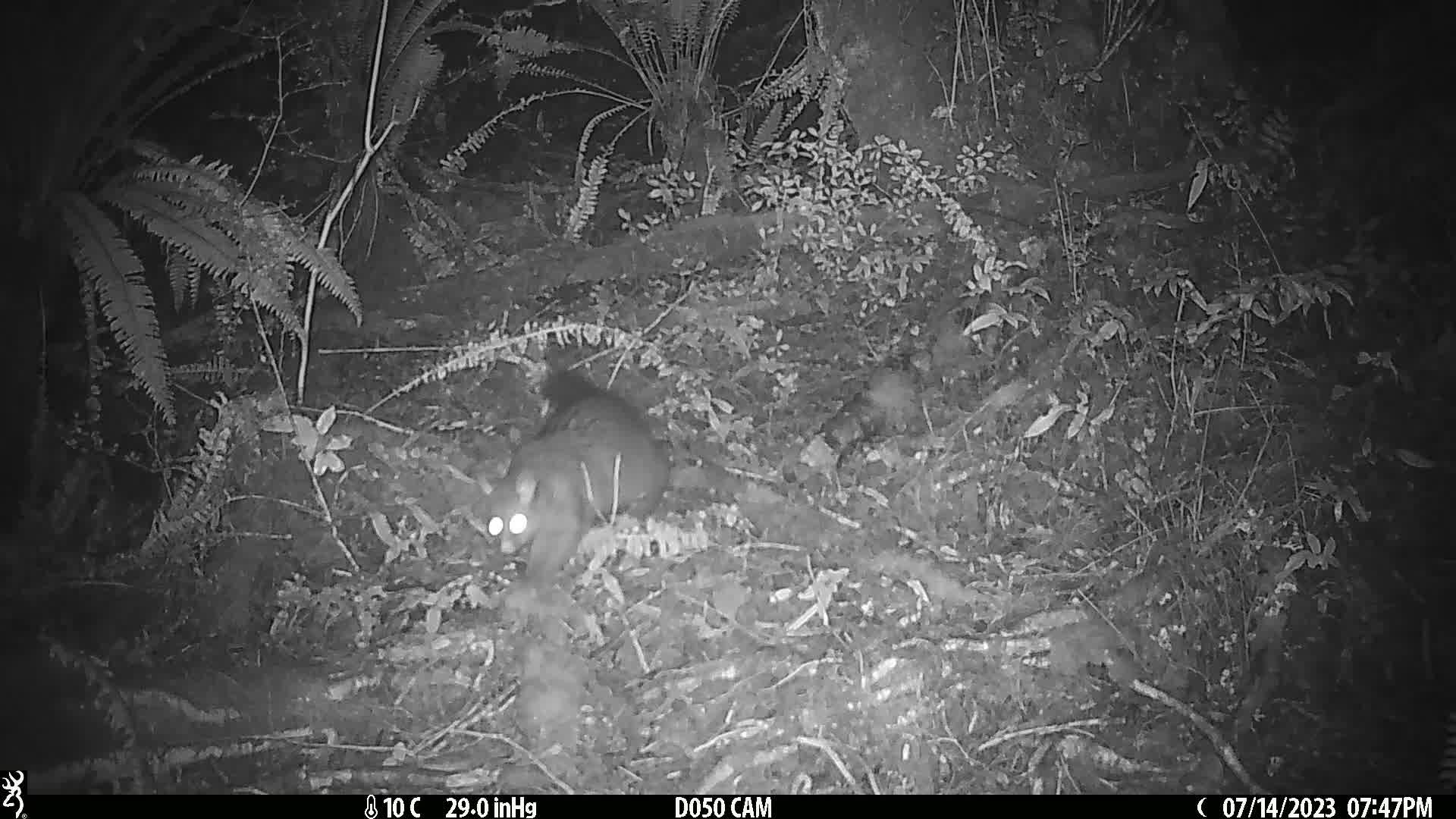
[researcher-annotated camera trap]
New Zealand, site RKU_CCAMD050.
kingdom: Animalia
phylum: Chordata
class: Mammalia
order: Diprotodontia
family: Phalangeridae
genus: Trichosurus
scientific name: Trichosurus vulpecula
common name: common brushtail possum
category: possum